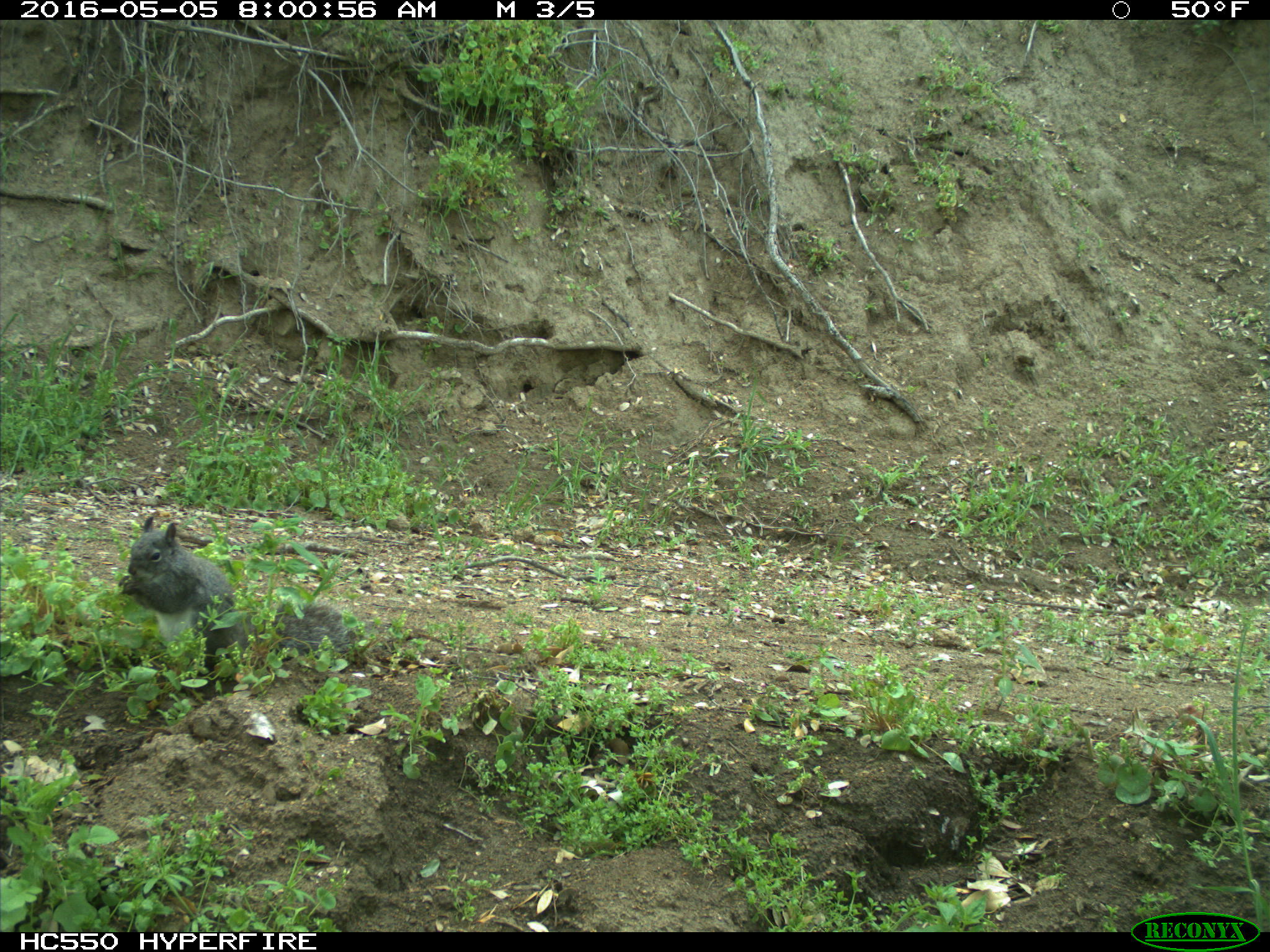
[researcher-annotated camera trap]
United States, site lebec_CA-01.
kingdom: Animalia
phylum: Chordata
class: Mammalia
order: Rodentia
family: Sciuridae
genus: Sciurus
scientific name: Sciurus carolinensis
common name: eastern gray squirrel